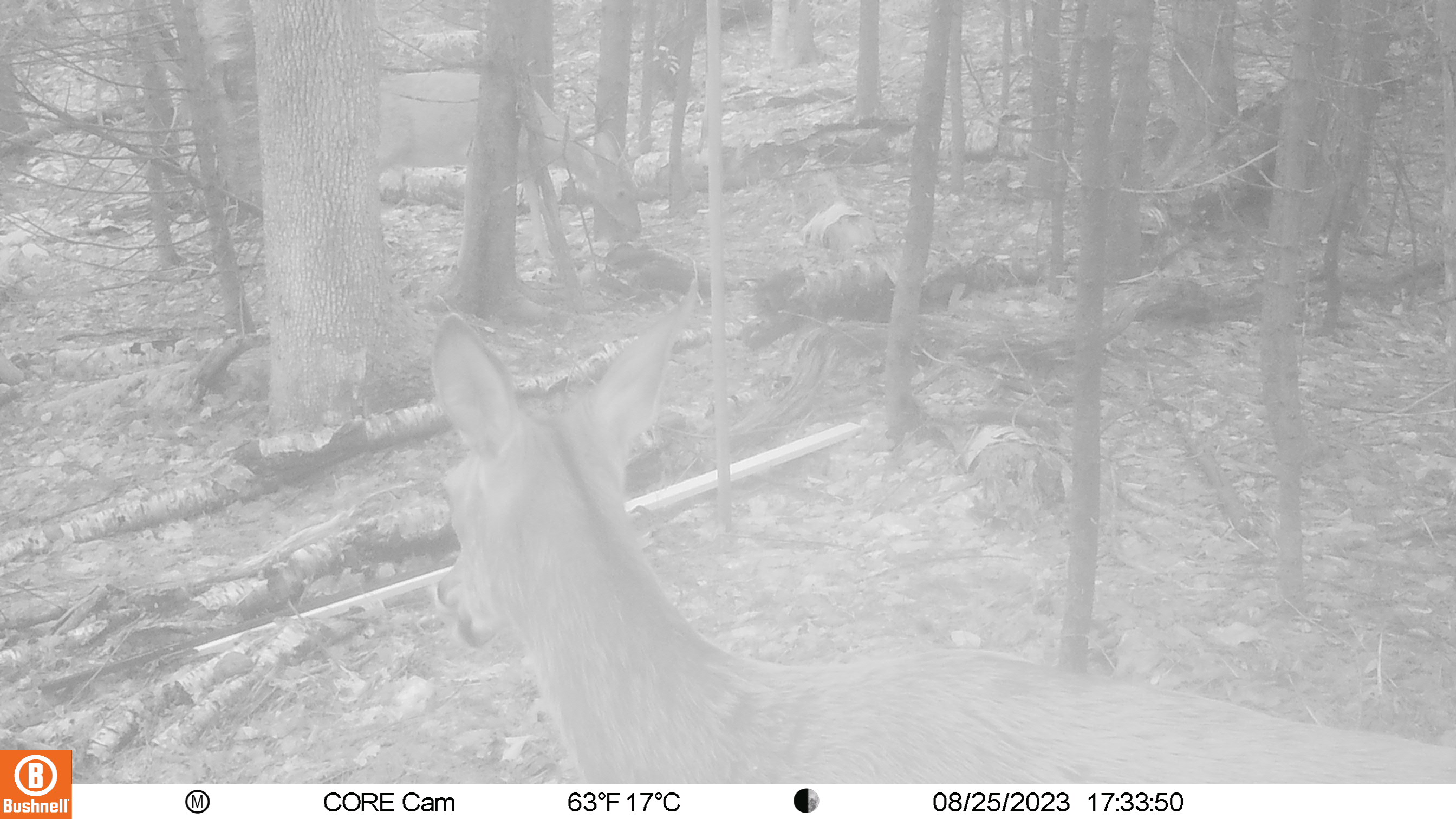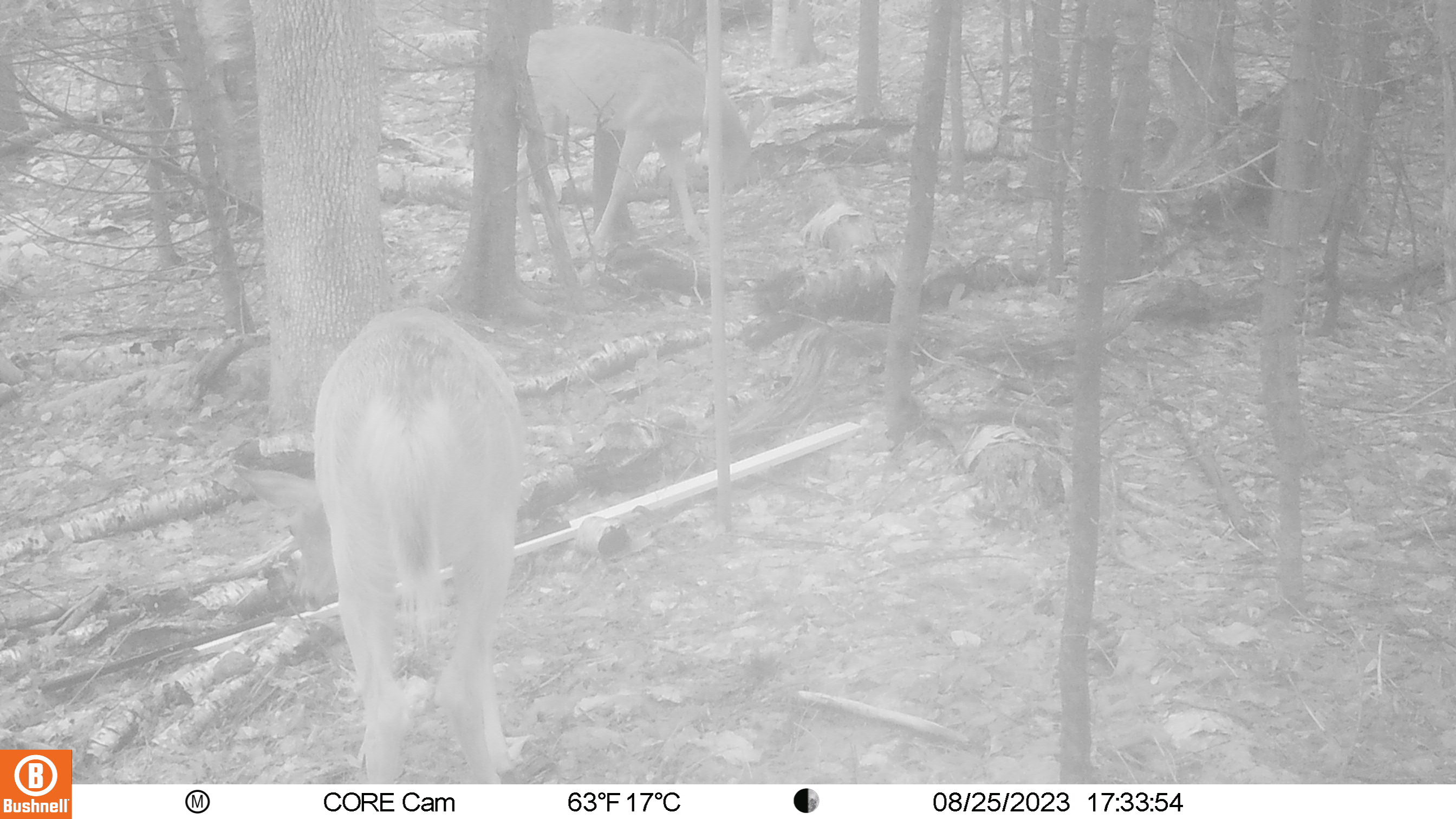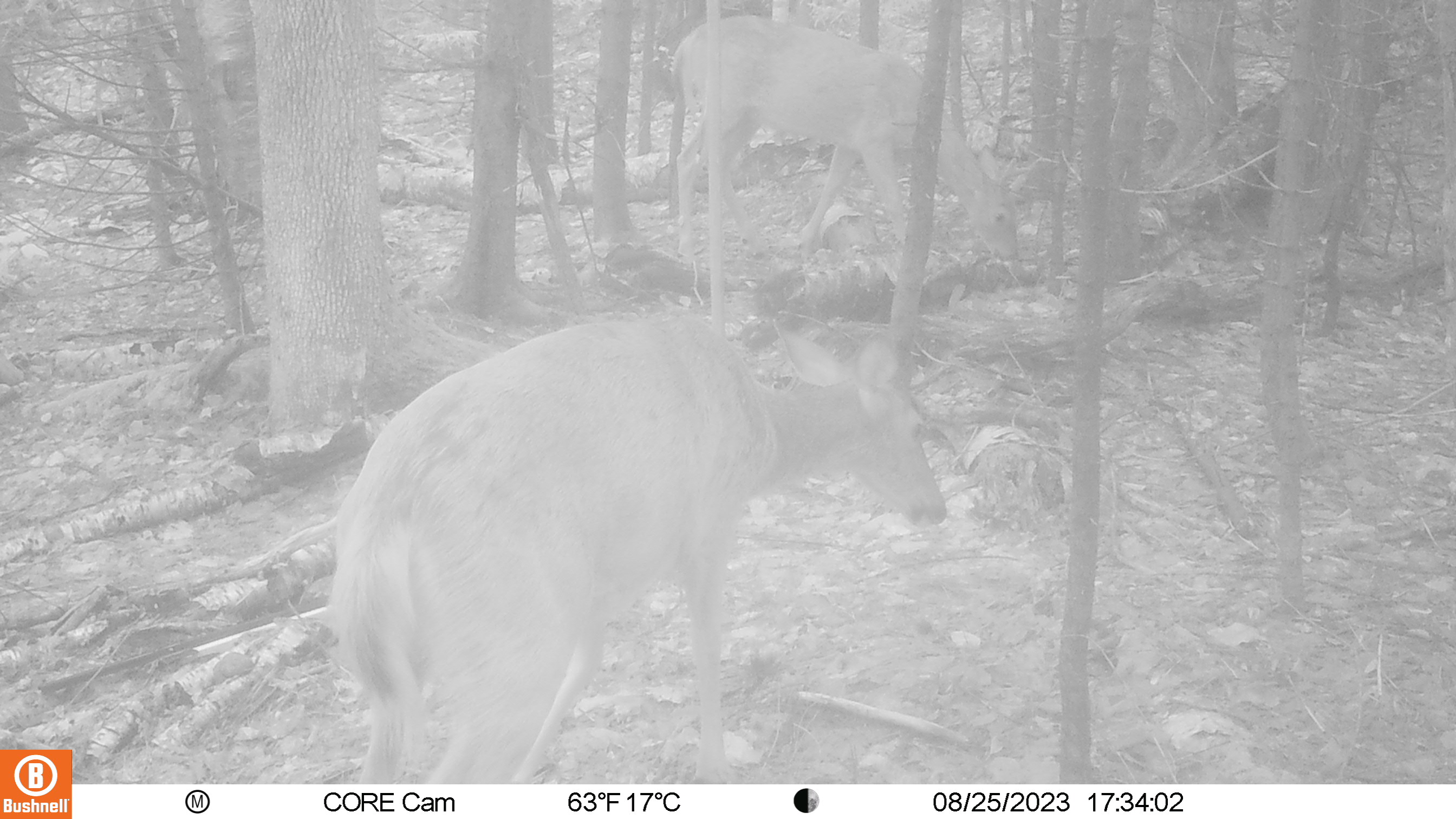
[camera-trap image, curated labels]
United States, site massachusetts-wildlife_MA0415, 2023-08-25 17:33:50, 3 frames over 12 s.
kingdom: Animalia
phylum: Chordata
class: Mammalia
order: Artiodactyla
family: Cervidae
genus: Odocoileus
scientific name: Odocoileus virginianus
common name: white-tailed deer